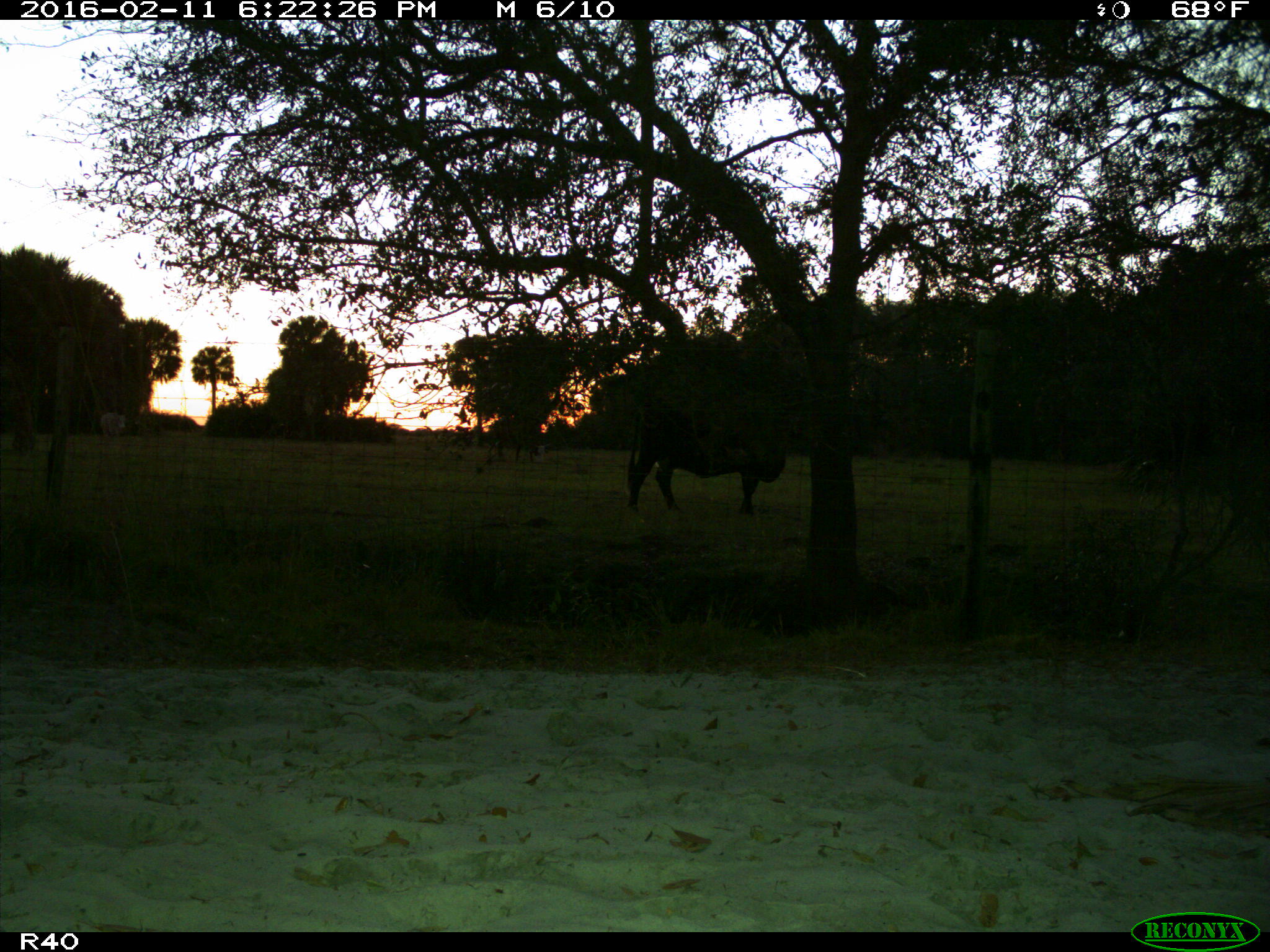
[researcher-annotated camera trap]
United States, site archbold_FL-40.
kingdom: Animalia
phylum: Chordata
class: Mammalia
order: Artiodactyla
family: Bovidae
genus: Bos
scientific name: Bos taurus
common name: domestic cow